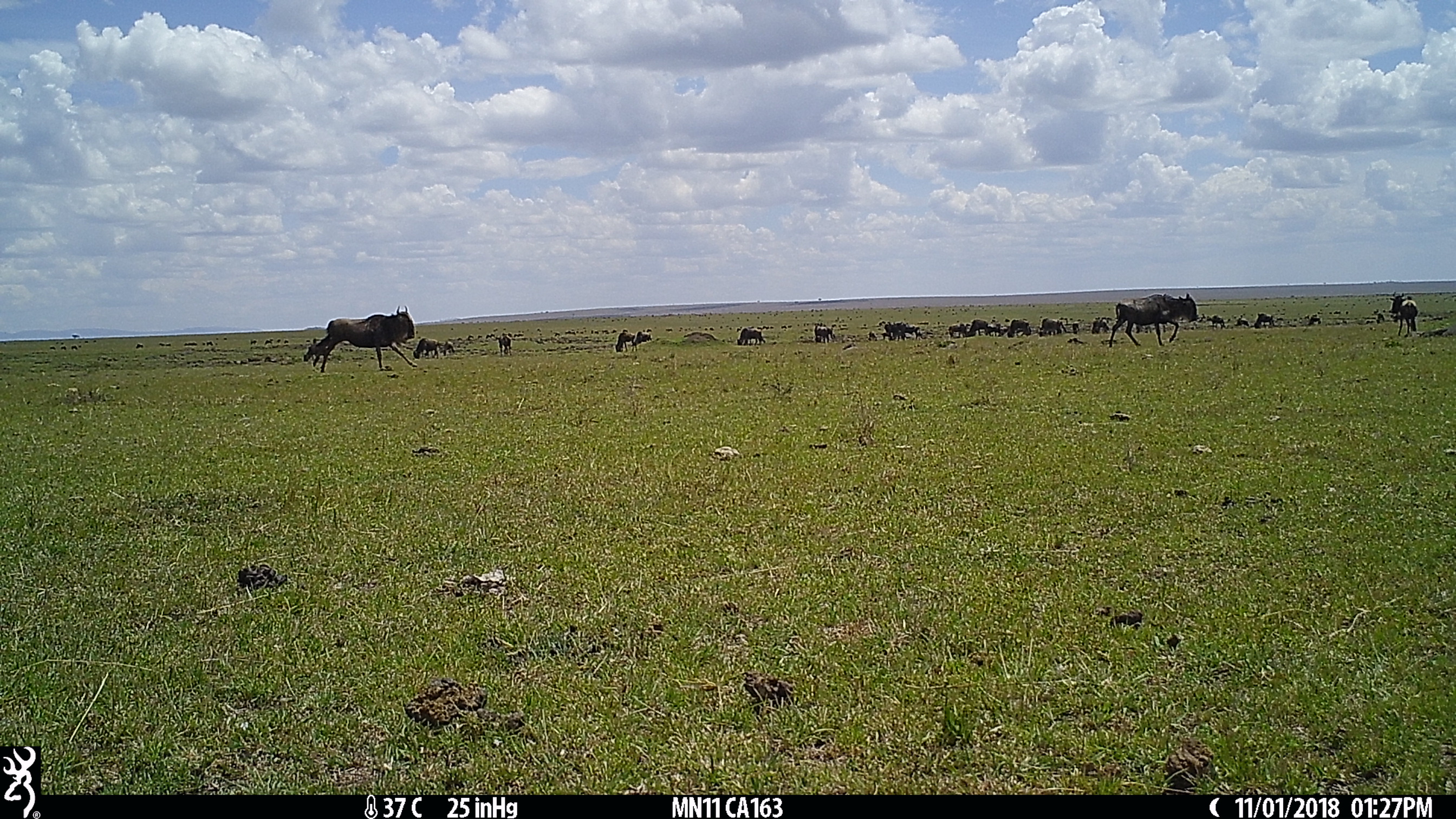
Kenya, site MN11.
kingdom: Animalia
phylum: Chordata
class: Mammalia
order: Artiodactyla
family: Bovidae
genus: Connochaetes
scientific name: Connochaetes taurinus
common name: blue wildebeest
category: wildebeest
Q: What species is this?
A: Wildebeest (blue wildebeest) (Connochaetes taurinus).